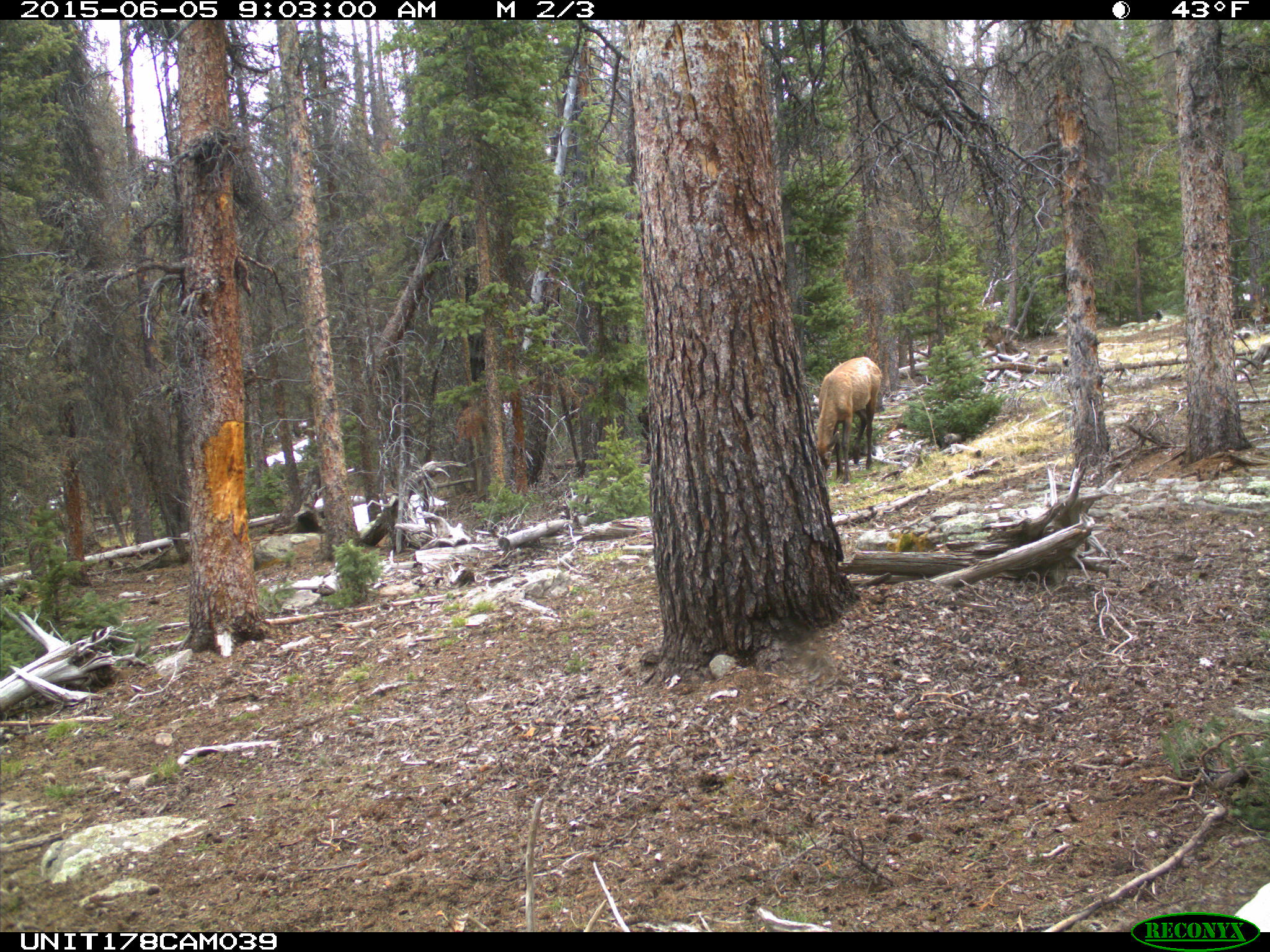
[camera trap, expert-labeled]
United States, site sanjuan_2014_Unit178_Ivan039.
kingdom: Animalia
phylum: Chordata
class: Mammalia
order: Artiodactyla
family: Cervidae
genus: Cervus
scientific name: Cervus elaphus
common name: red deer